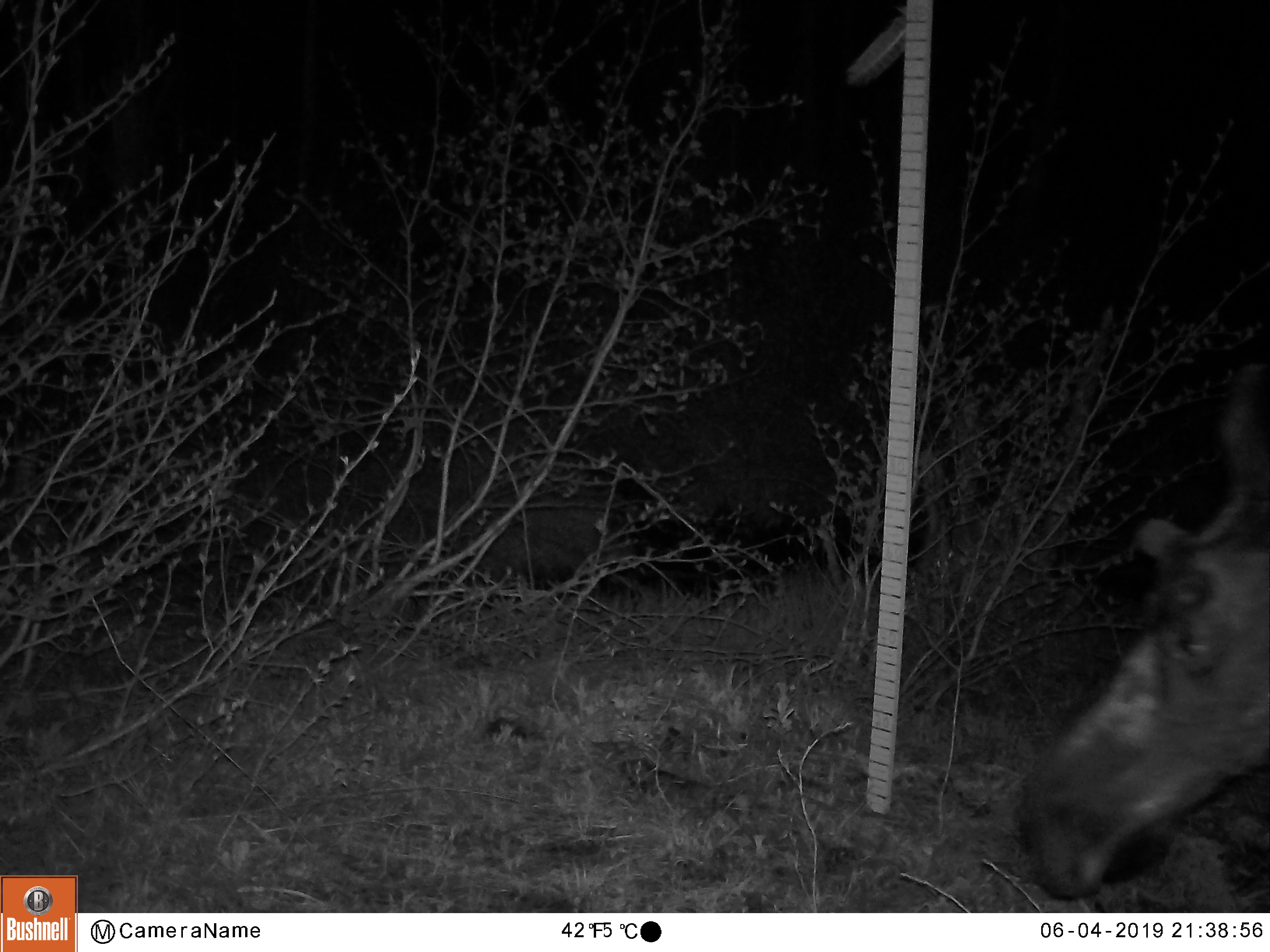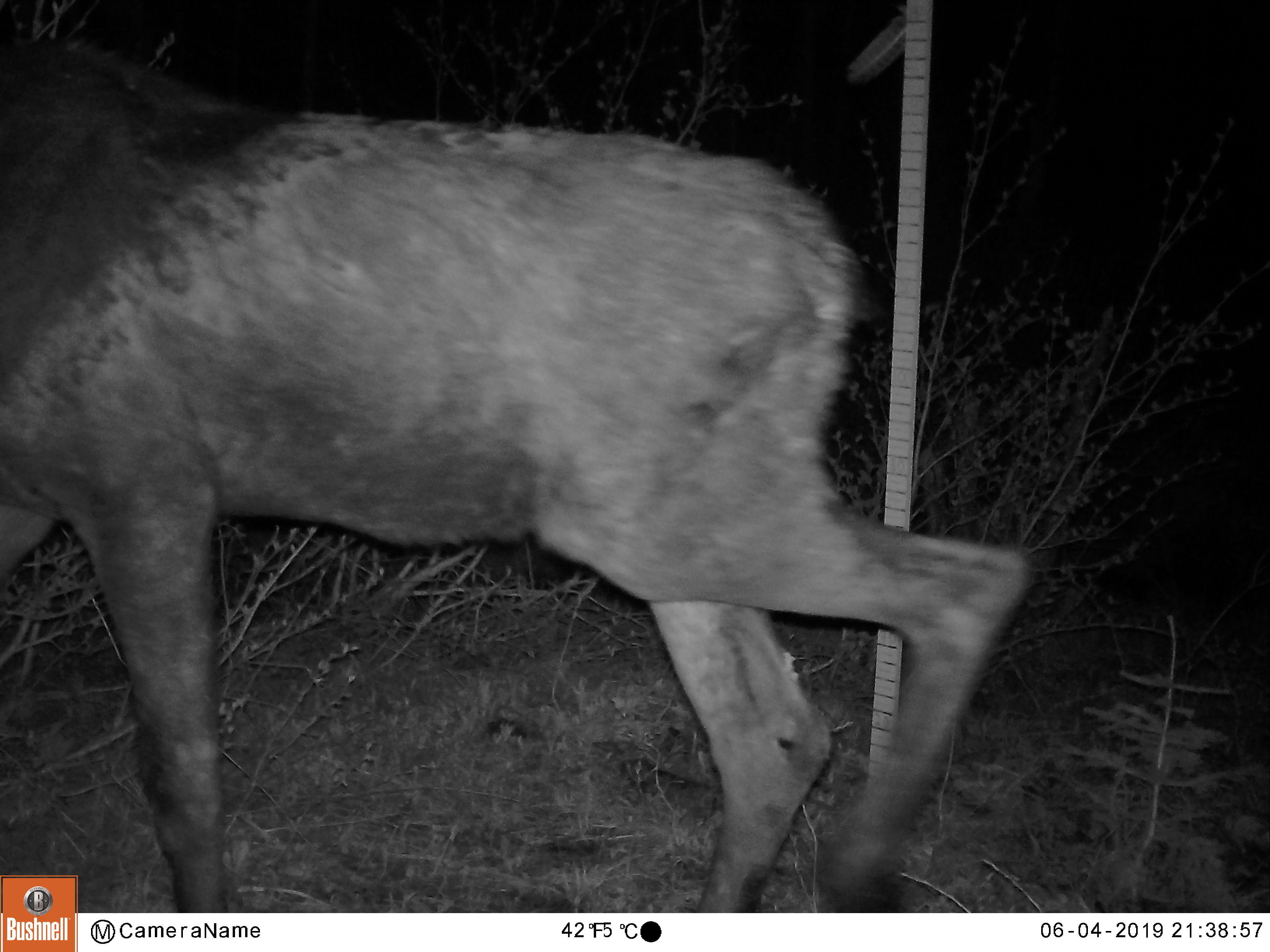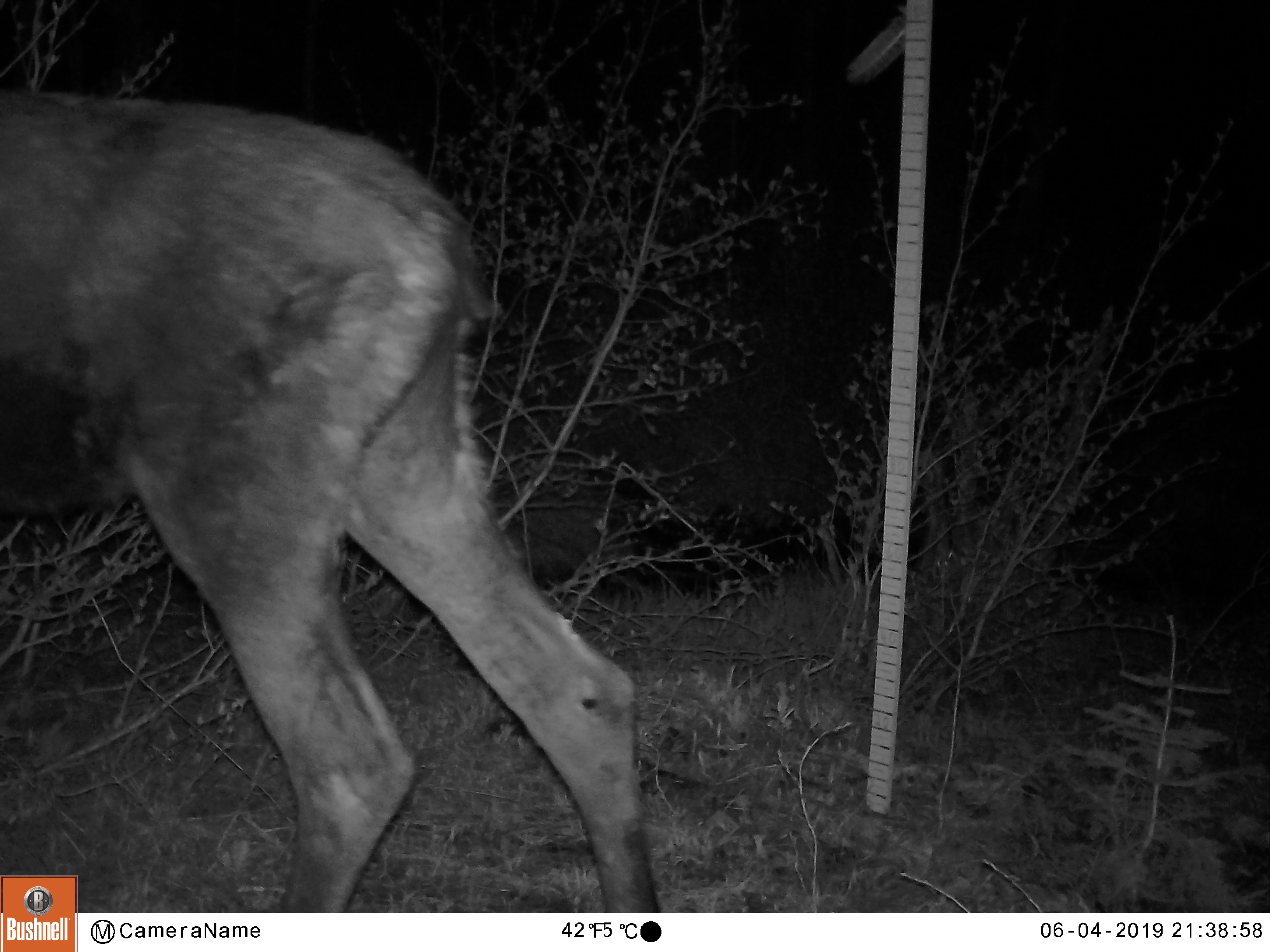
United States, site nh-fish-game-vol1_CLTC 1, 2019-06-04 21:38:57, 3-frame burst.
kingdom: Animalia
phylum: Chordata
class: Mammalia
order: Artiodactyla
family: Cervidae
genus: Alces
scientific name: Alces alces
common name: moose